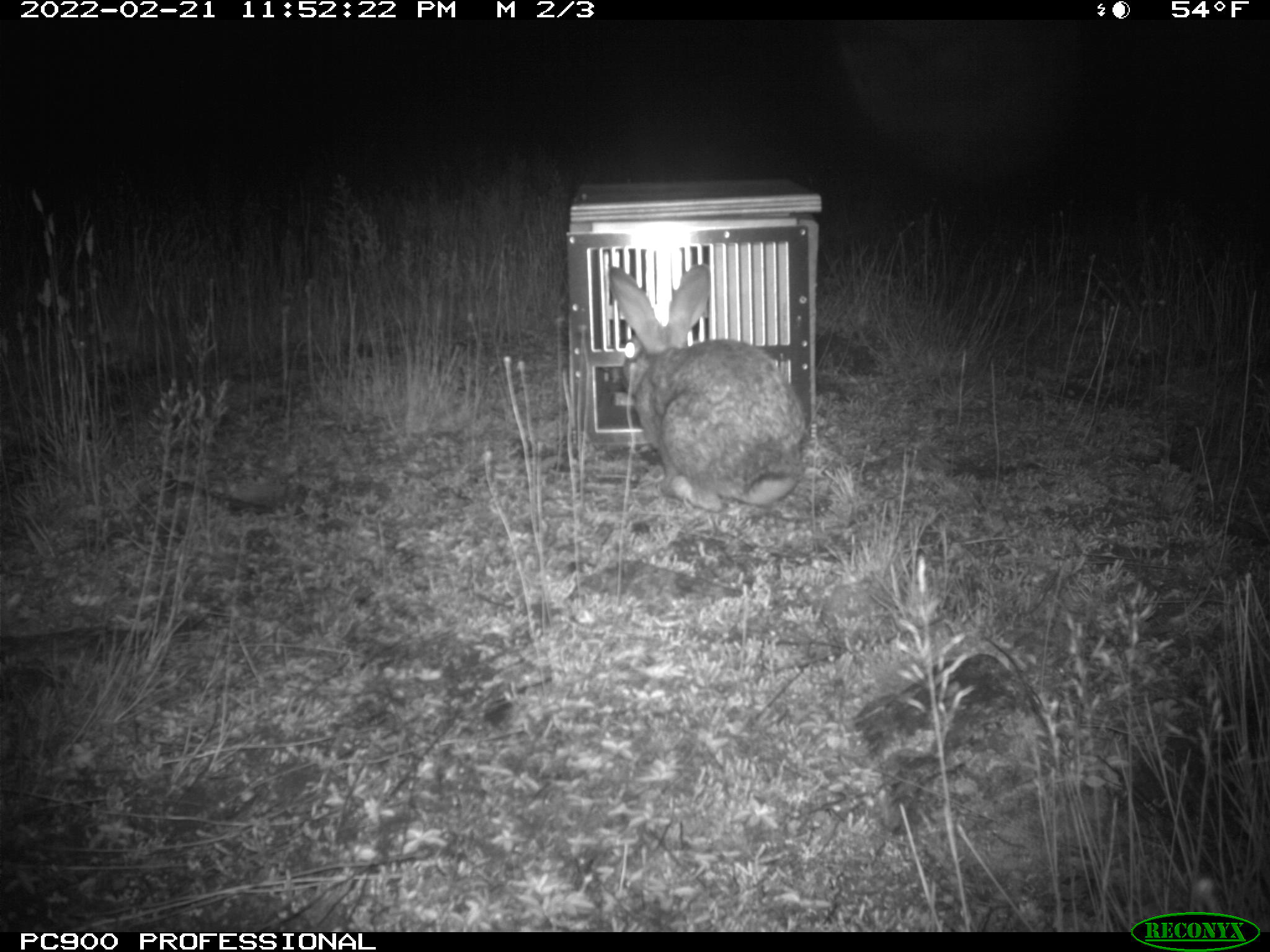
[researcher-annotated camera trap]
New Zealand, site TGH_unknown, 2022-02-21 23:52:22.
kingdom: Animalia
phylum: Chordata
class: Mammalia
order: Lagomorpha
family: Leporidae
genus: Oryctolagus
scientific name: Oryctolagus cuniculus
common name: european rabbit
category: rabbit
Rabbit (european rabbit) (Oryctolagus cuniculus).